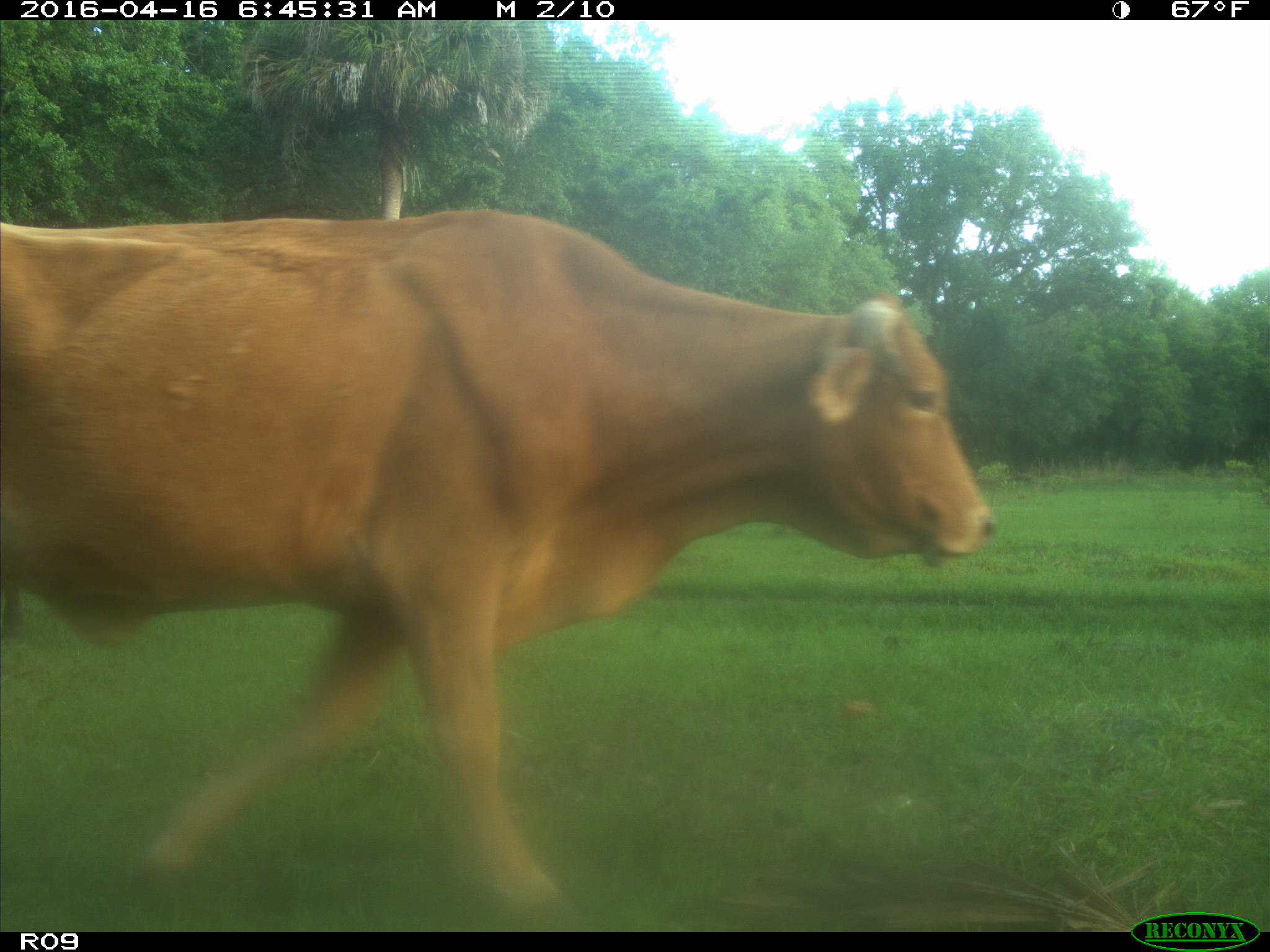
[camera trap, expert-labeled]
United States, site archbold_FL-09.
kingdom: Animalia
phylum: Chordata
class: Mammalia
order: Artiodactyla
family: Bovidae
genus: Bos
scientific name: Bos taurus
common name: domestic cow